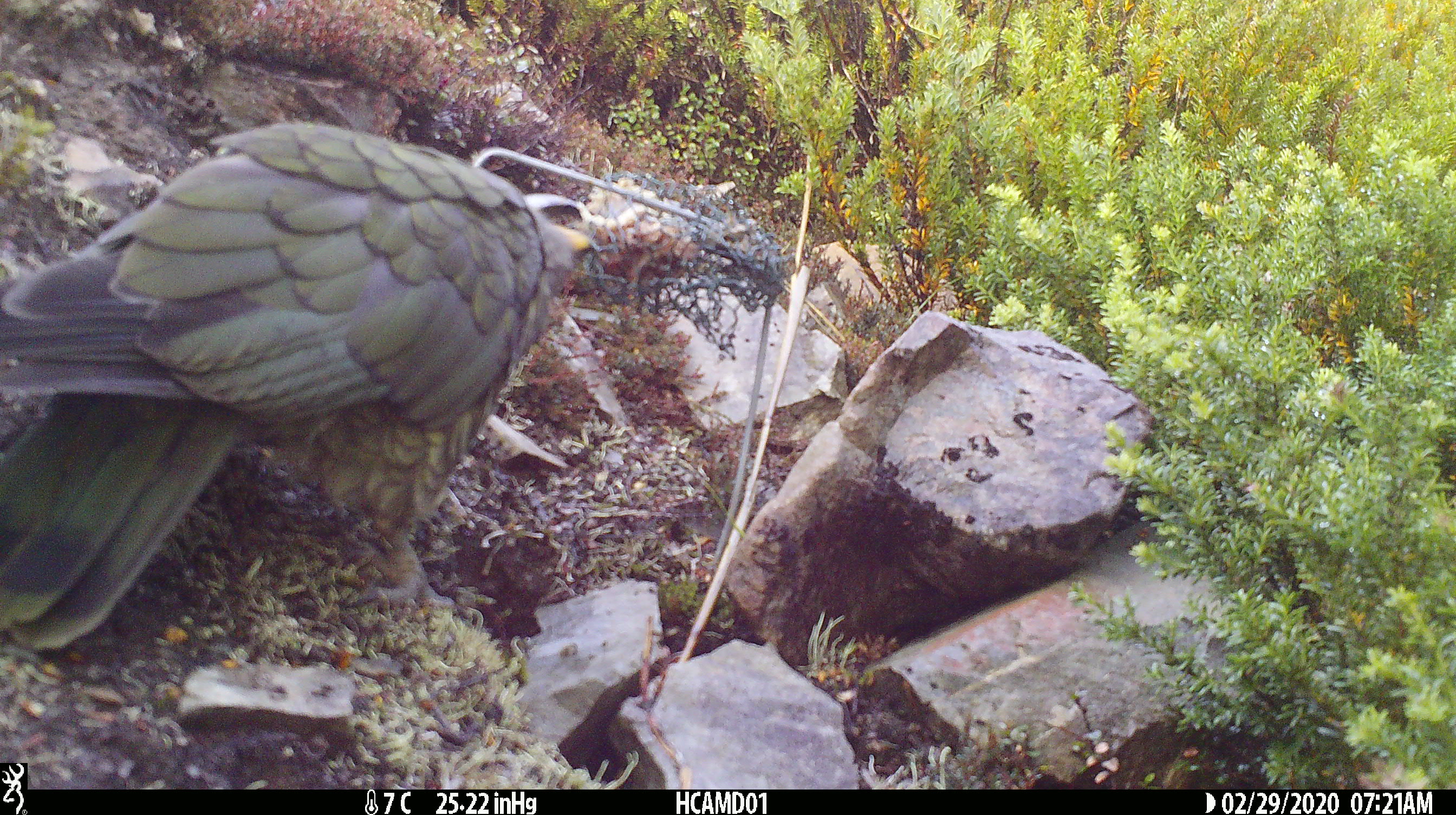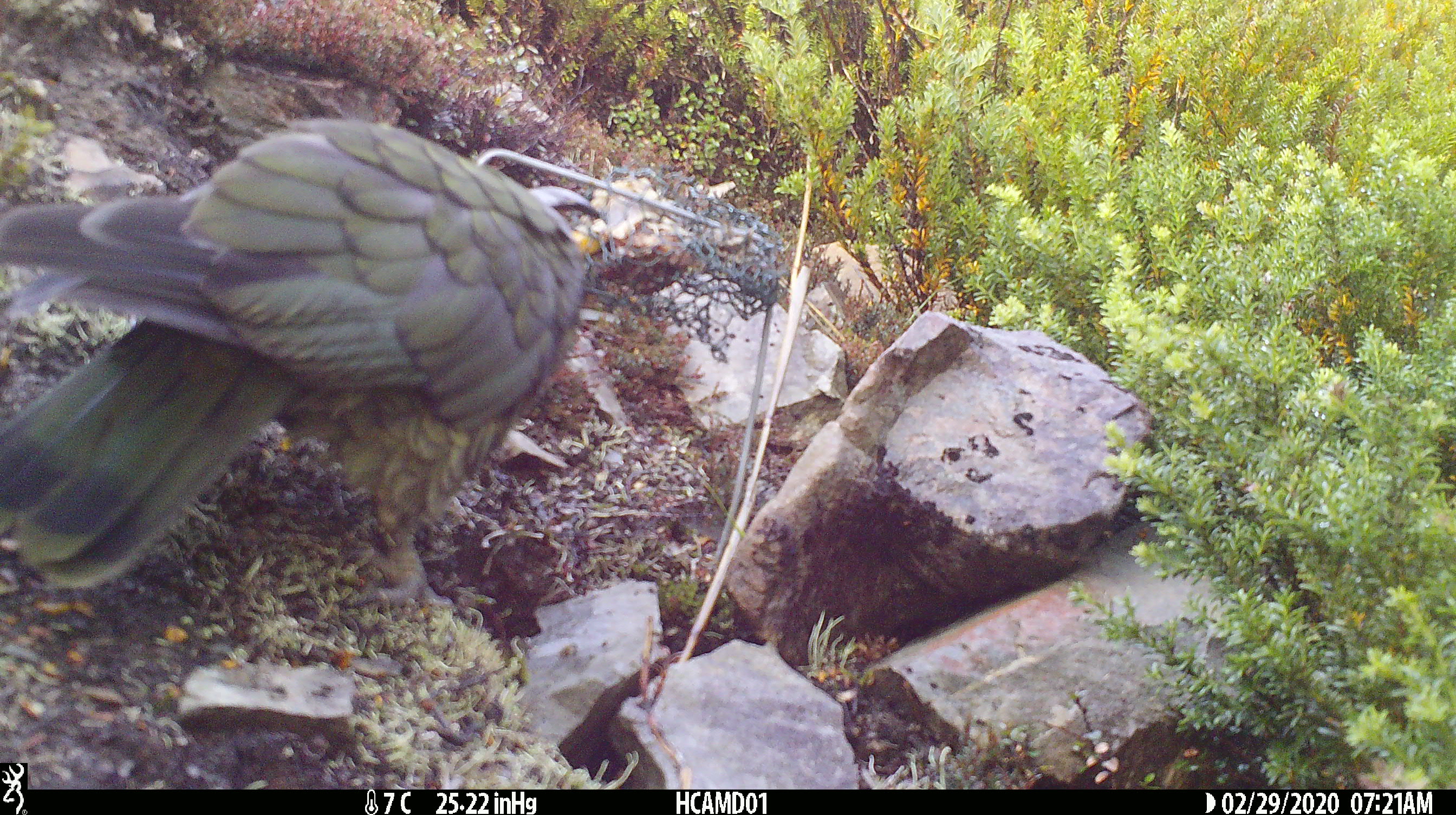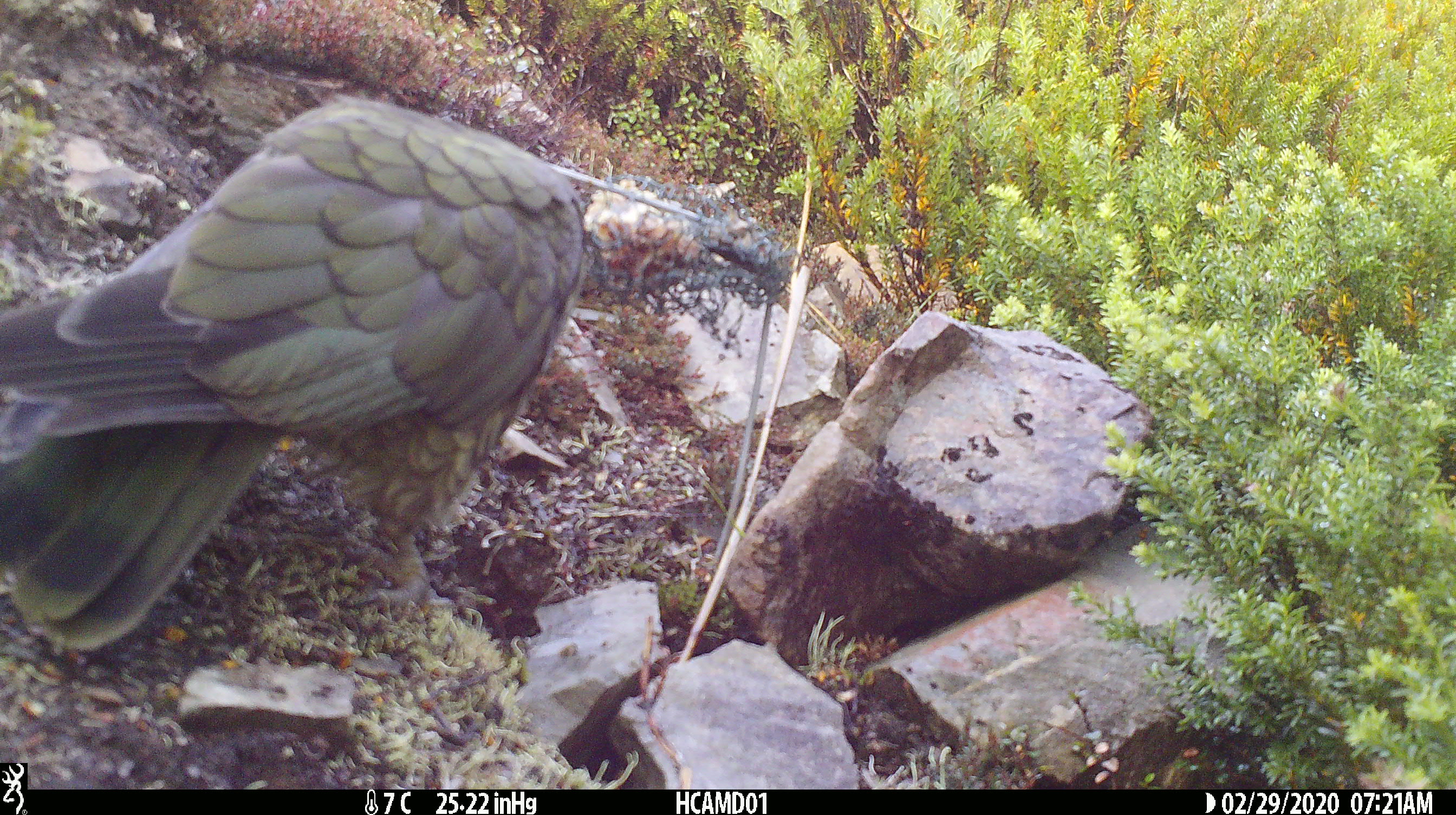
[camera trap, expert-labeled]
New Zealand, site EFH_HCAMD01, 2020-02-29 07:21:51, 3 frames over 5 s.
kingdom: Animalia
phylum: Chordata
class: Aves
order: Psittaciformes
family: Strigopidae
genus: Nestor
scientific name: Nestor notabilis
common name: kea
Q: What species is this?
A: Kea (Nestor notabilis).